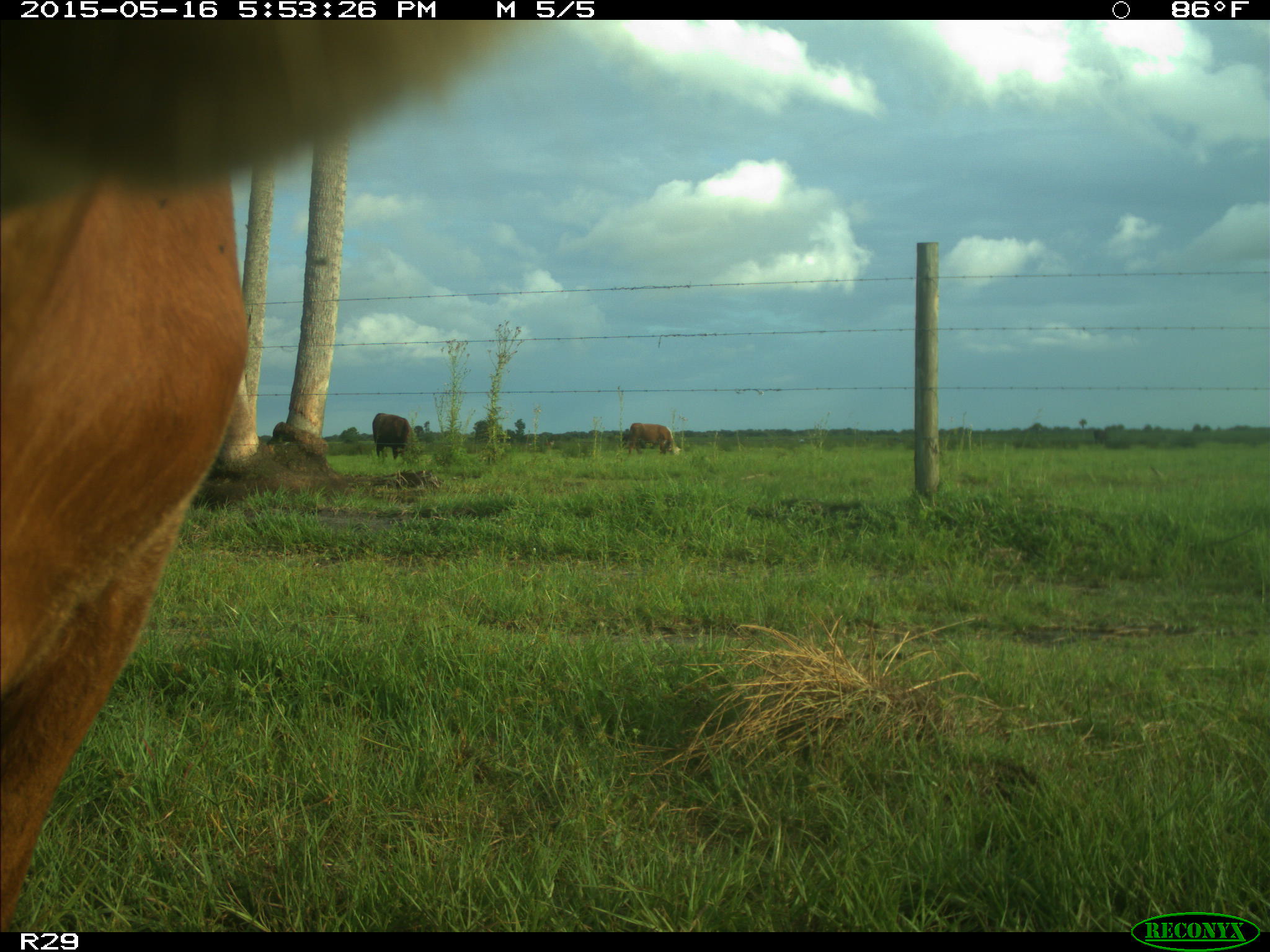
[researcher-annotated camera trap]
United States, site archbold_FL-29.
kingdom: Animalia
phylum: Chordata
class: Mammalia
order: Artiodactyla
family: Bovidae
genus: Bos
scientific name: Bos taurus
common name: domestic cow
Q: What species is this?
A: Bos taurus (domestic cow).